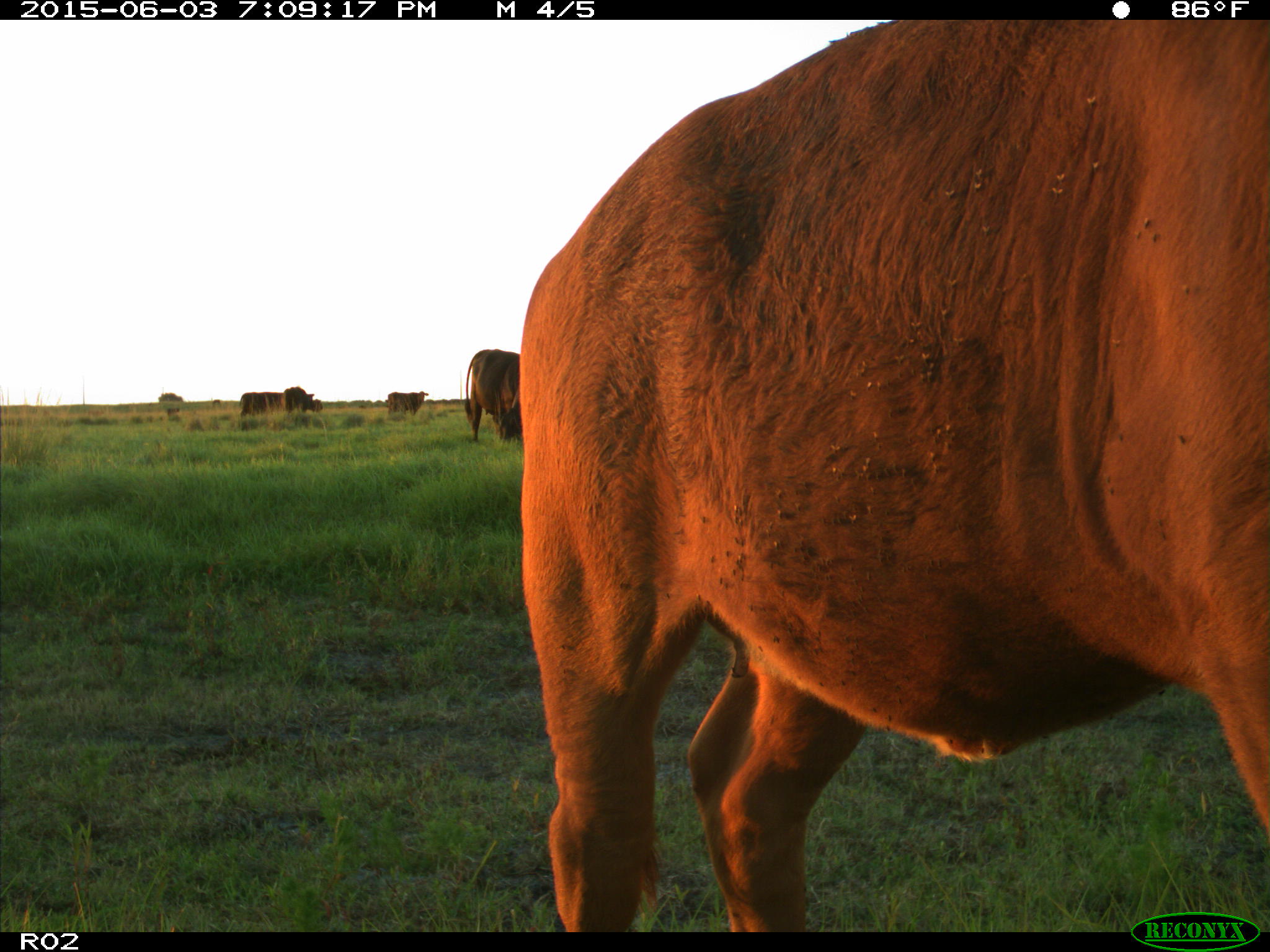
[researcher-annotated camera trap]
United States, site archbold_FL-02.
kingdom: Animalia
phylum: Chordata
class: Mammalia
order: Artiodactyla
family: Bovidae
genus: Bos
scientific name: Bos taurus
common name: domestic cow